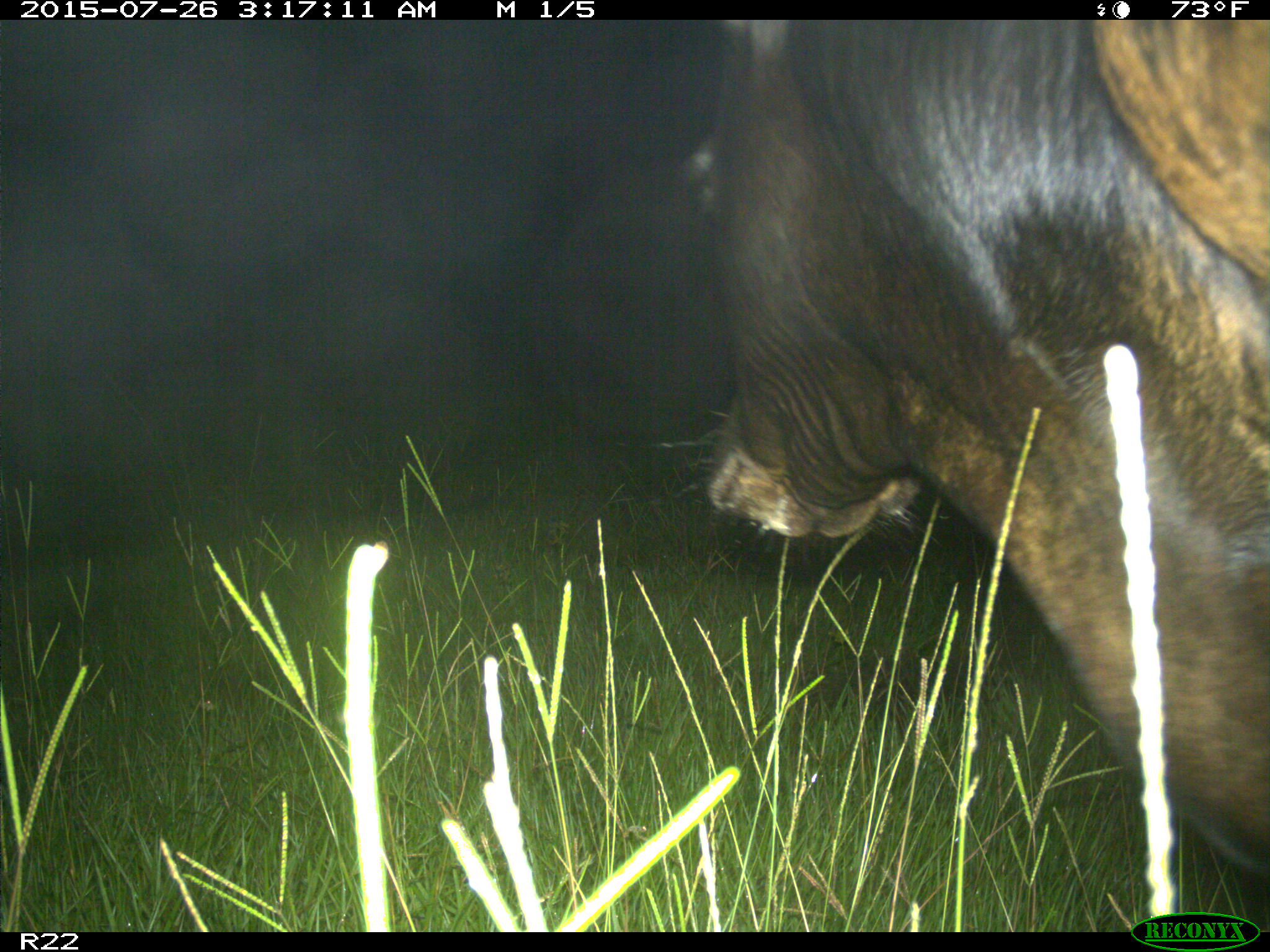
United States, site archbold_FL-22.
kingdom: Animalia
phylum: Chordata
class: Mammalia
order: Artiodactyla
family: Bovidae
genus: Bos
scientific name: Bos taurus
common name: domestic cow